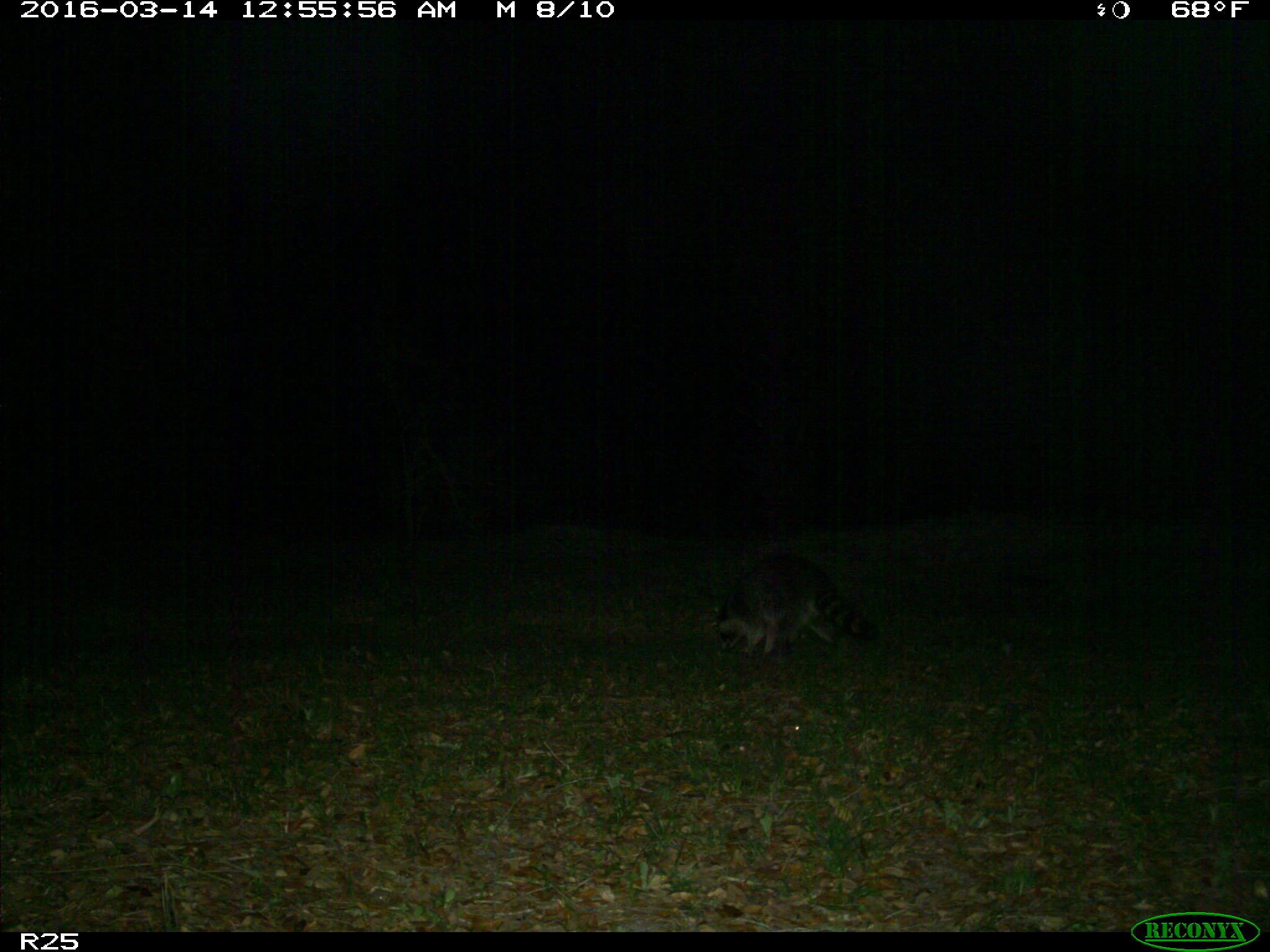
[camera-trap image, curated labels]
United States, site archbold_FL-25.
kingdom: Animalia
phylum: Chordata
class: Mammalia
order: Carnivora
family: Procyonidae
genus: Procyon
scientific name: Procyon lotor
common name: common raccoon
Procyon lotor (common raccoon).